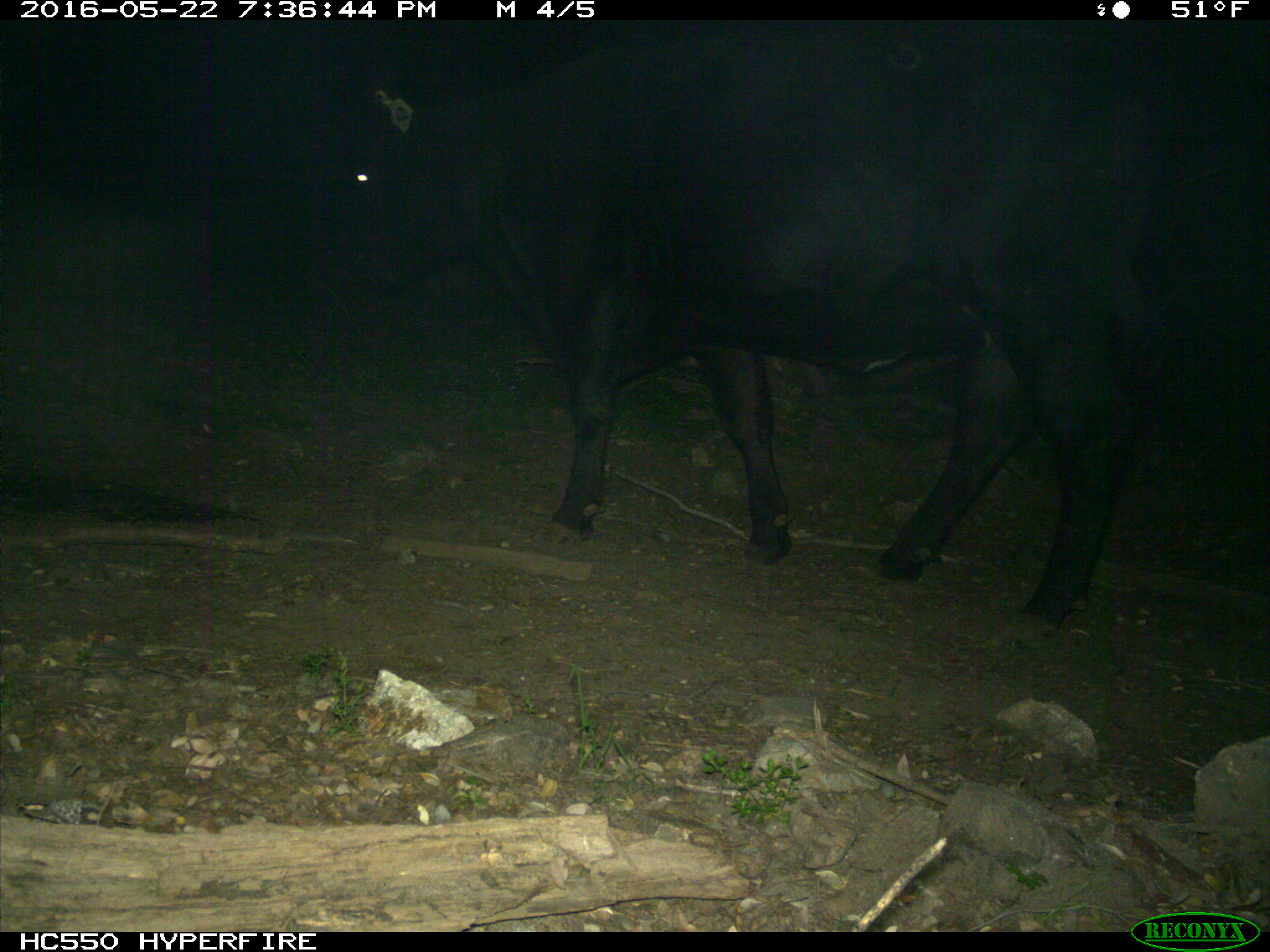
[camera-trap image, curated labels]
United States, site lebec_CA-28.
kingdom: Animalia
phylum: Chordata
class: Mammalia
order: Artiodactyla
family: Bovidae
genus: Bos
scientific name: Bos taurus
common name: domestic cow